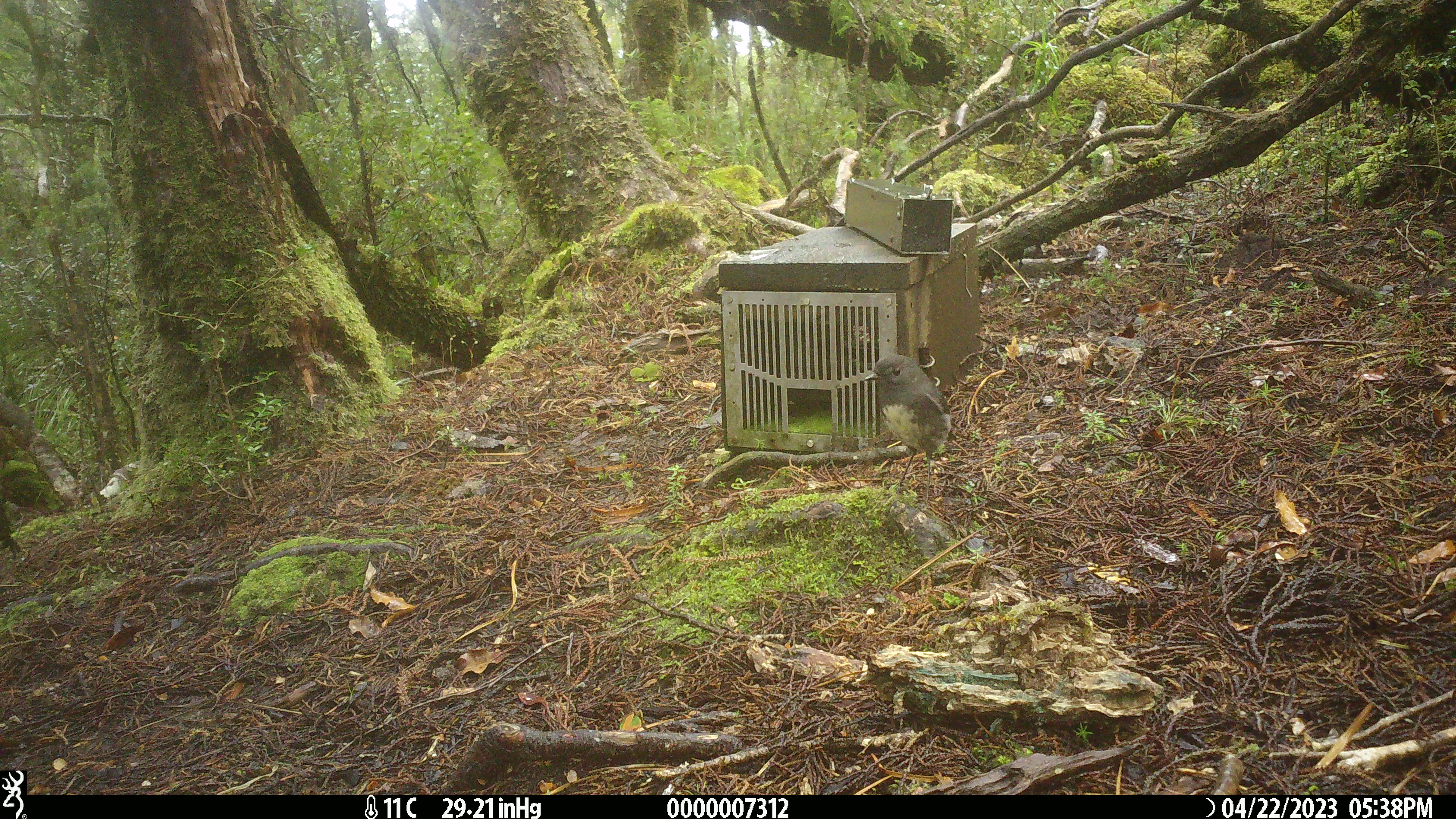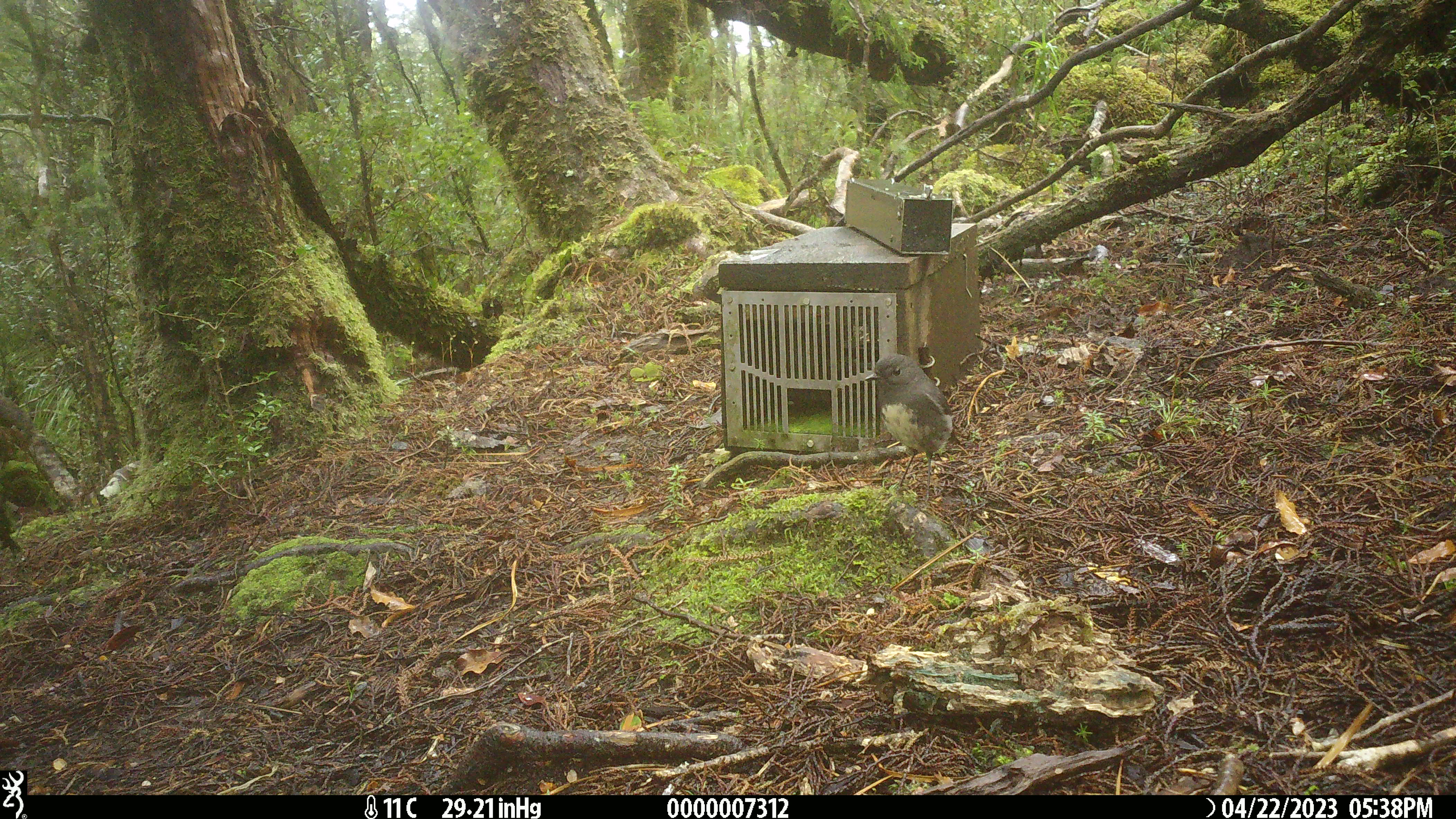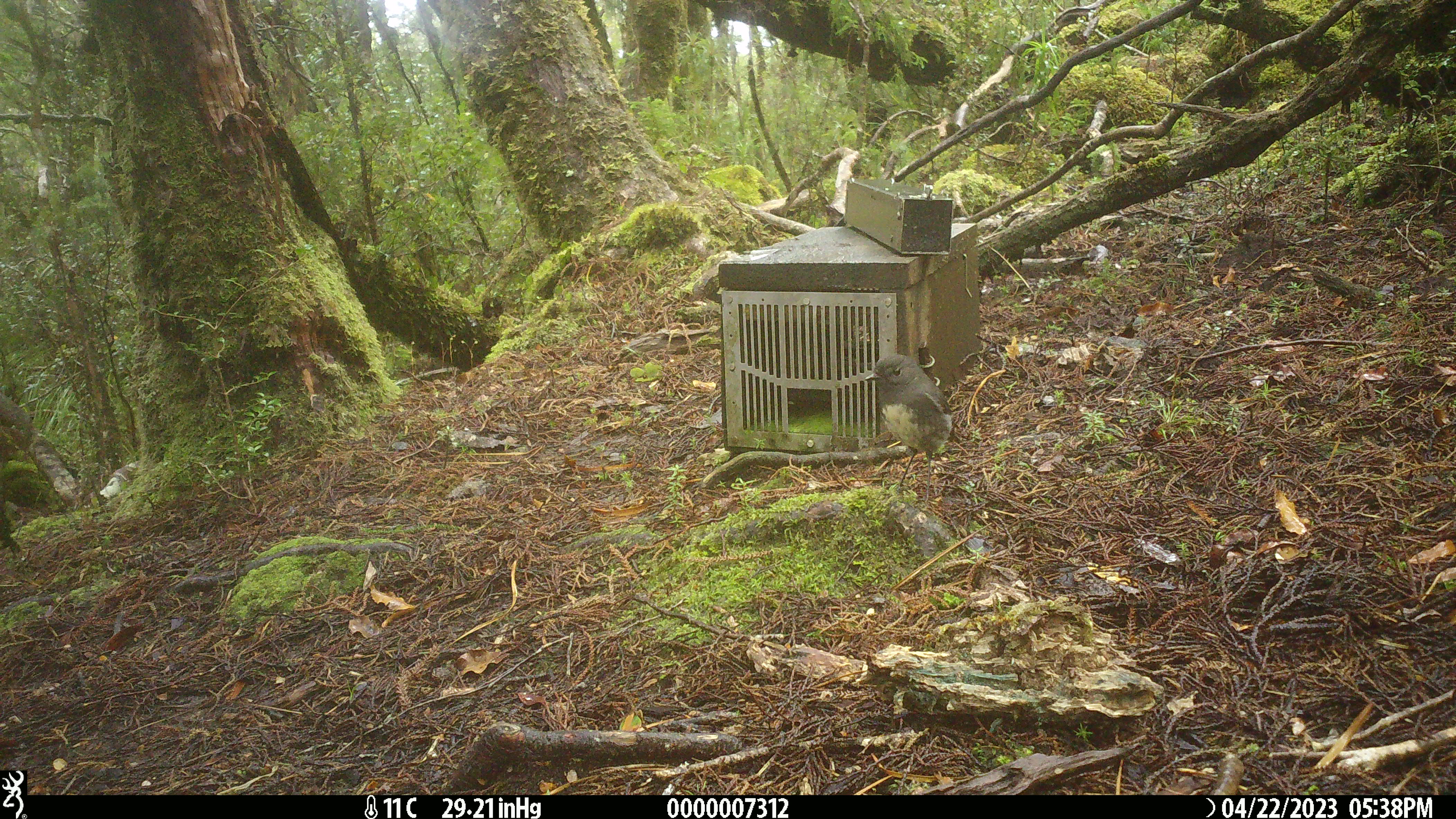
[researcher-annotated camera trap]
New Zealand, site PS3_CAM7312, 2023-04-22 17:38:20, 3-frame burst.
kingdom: Animalia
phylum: Chordata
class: Aves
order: Passeriformes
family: Petroicidae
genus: Petroica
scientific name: Petroica australis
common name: new zealand robin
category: robin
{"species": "robin (new zealand robin) (Petroica australis)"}